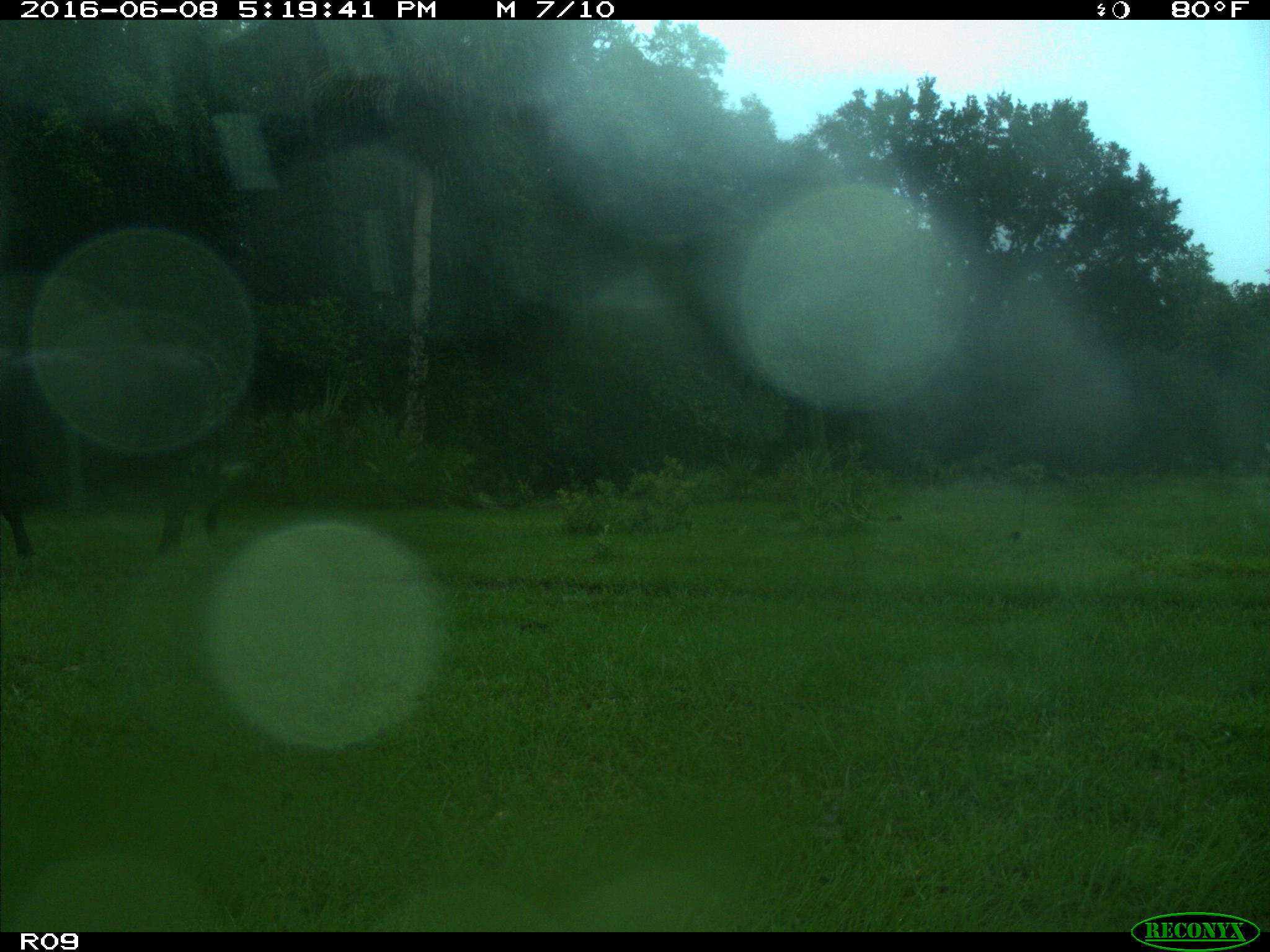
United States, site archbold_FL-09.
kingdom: Animalia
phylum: Chordata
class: Mammalia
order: Artiodactyla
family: Bovidae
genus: Bos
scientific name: Bos taurus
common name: domestic cow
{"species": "Bos taurus (domestic cow)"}